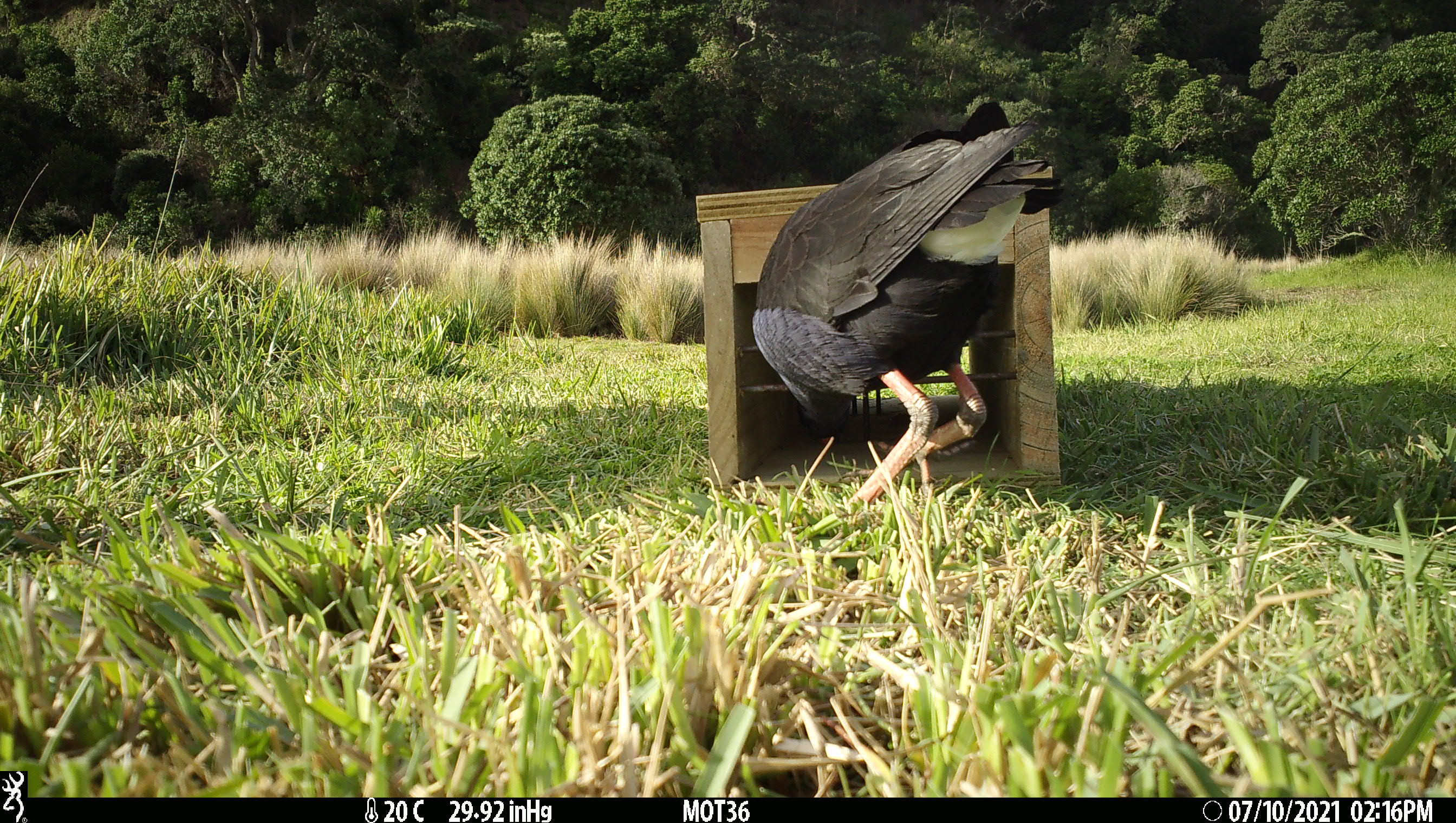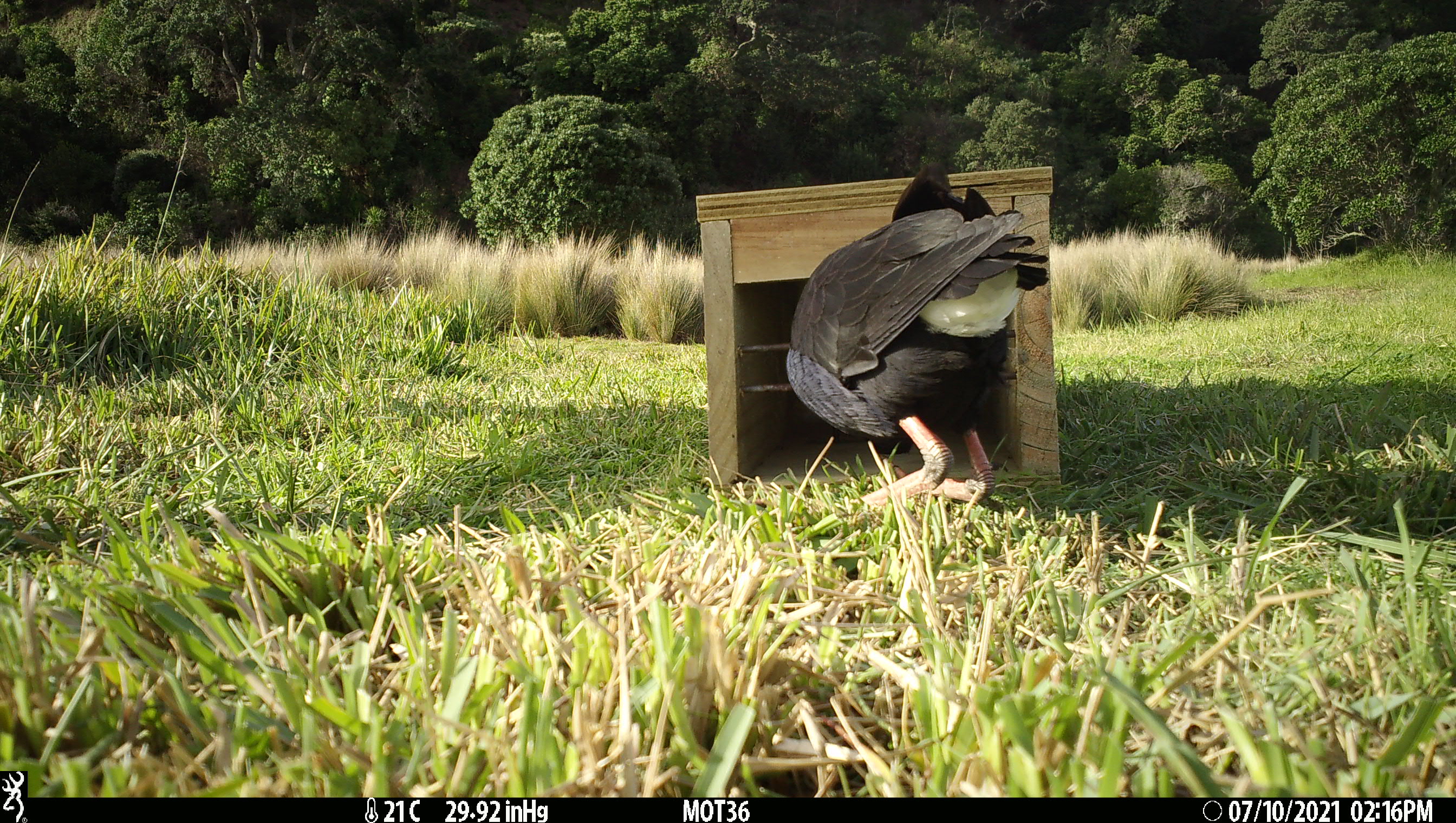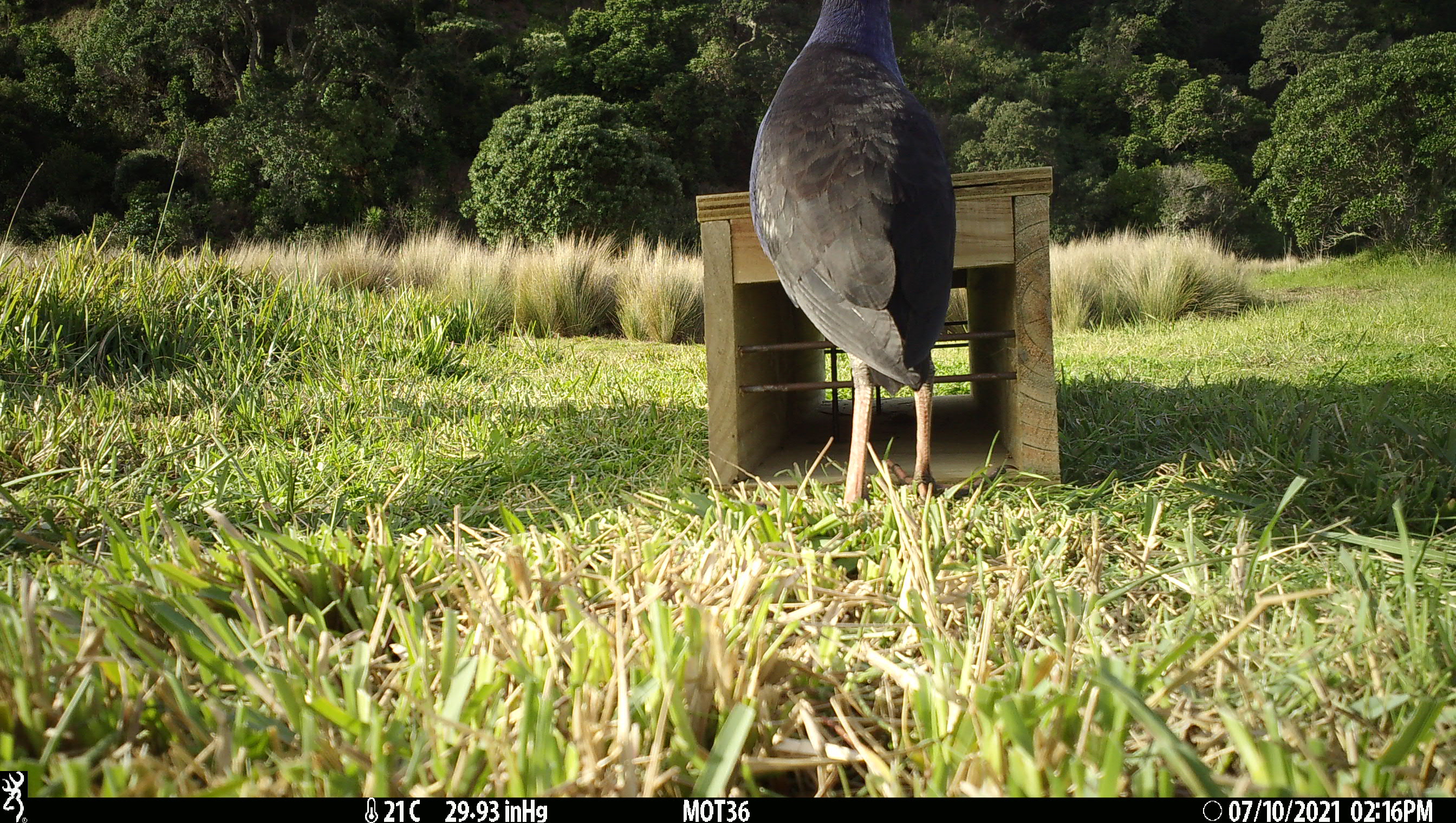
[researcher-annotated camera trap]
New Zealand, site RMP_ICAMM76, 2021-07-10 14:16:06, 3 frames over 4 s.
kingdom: Animalia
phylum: Chordata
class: Aves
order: Gruiformes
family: Rallidae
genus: Porphyrio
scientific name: Porphyrio melanotus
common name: australasian swamphen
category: pukeko